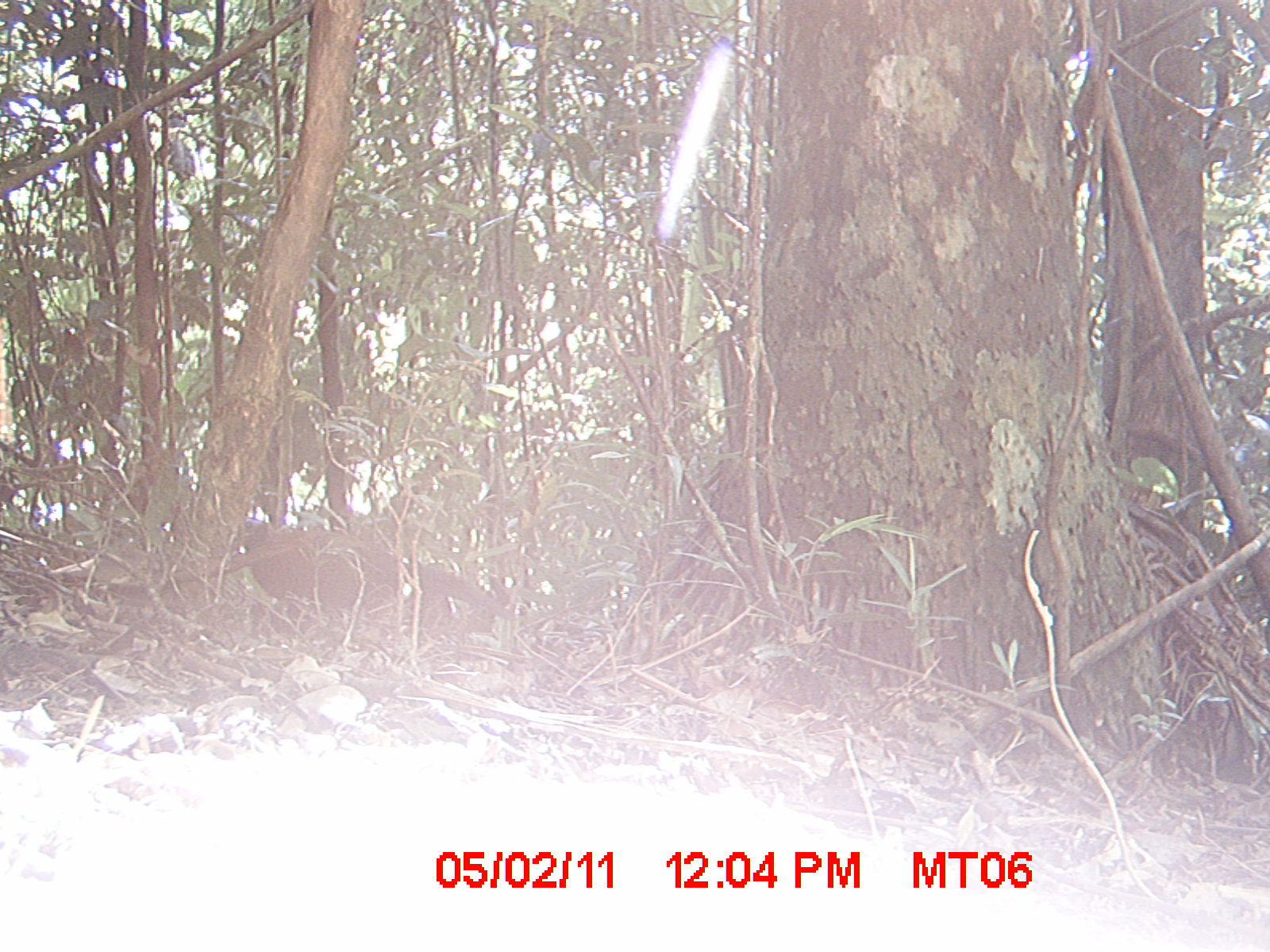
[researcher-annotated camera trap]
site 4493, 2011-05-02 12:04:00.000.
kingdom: Animalia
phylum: Chordata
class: Aves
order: Cuculiformes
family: Cuculidae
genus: Coua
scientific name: Coua serriana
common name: red-breasted coua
Coua serriana (red-breasted coua), count 1.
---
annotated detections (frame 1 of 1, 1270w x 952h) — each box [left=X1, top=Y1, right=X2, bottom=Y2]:
coua serriana: [left=229, top=517, right=513, bottom=630]